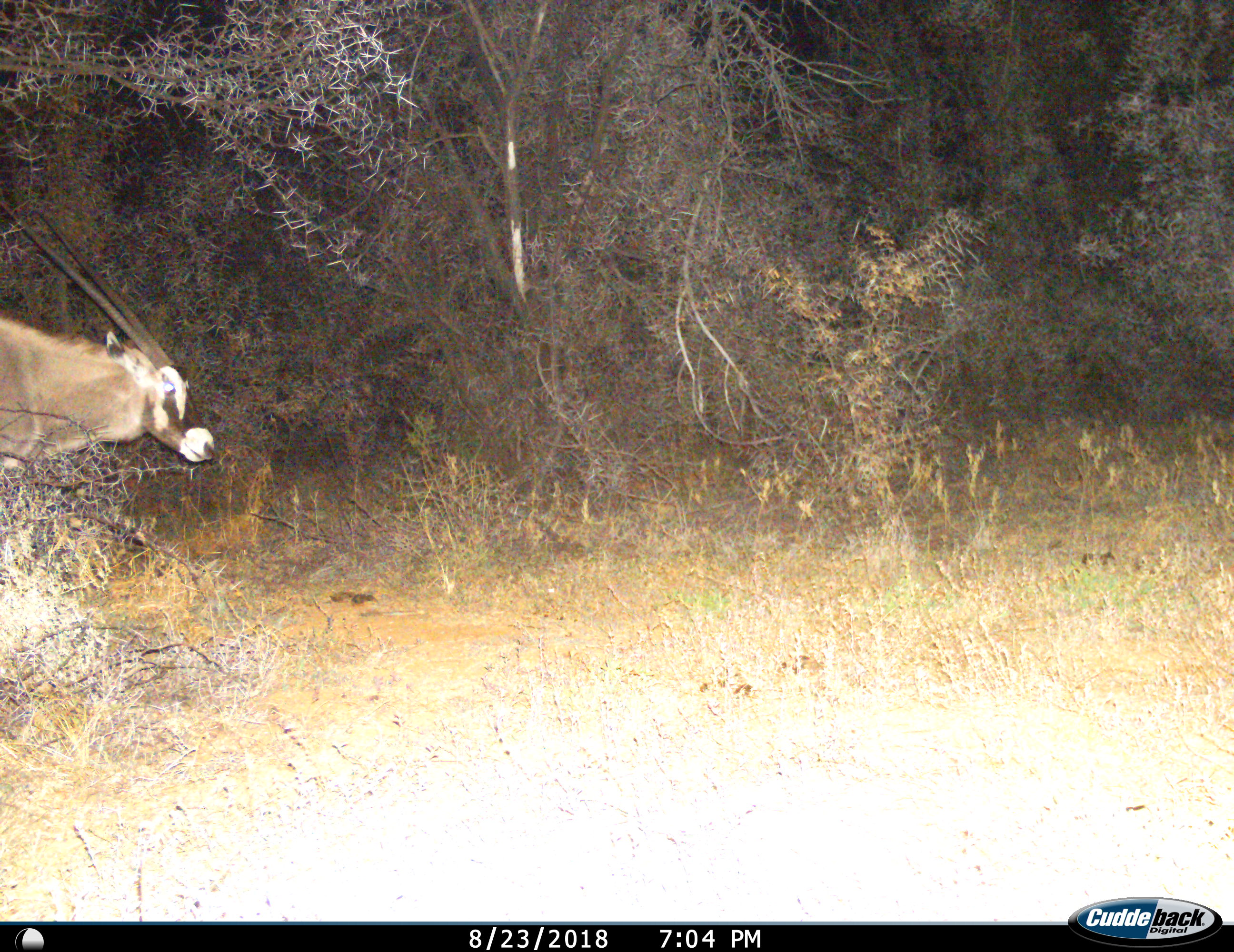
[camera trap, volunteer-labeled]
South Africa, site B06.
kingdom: Animalia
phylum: Chordata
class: Mammalia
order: Artiodactyla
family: Bovidae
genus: Oryx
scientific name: Oryx gazella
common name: gemsbok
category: gemsbokoryx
Gemsbokoryx (gemsbok) (Oryx gazella), count 1. Behavior (volunteer vote fractions): standing 20%, resting 0%, moving 80%, interacting 0%. Young present (vote fraction): 0%. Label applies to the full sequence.